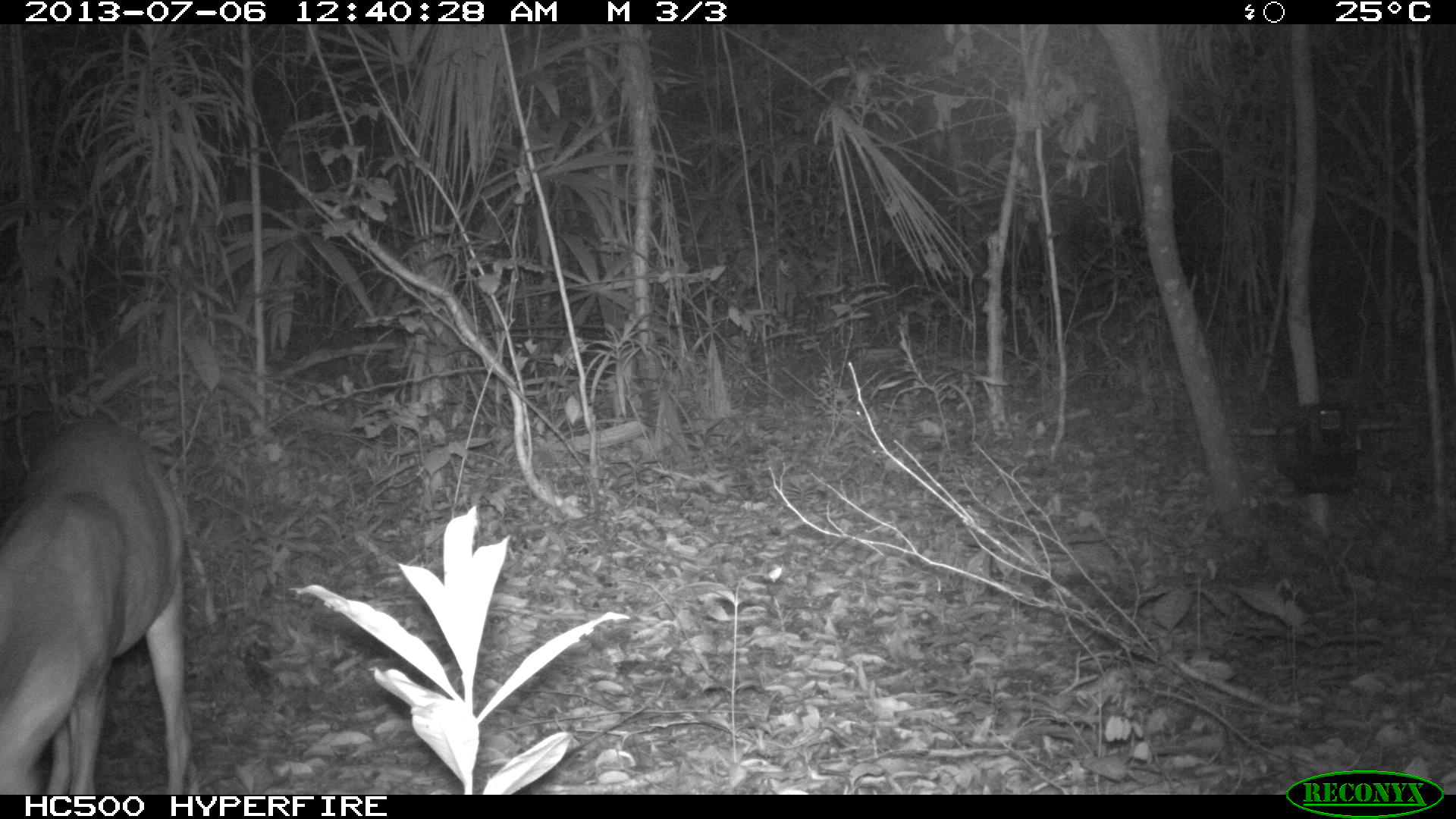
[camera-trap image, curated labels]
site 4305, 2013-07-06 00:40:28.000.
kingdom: Animalia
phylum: Chordata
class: Mammalia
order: Artiodactyla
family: Cervidae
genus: Mazama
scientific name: Mazama temama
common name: central american red brocket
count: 1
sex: female